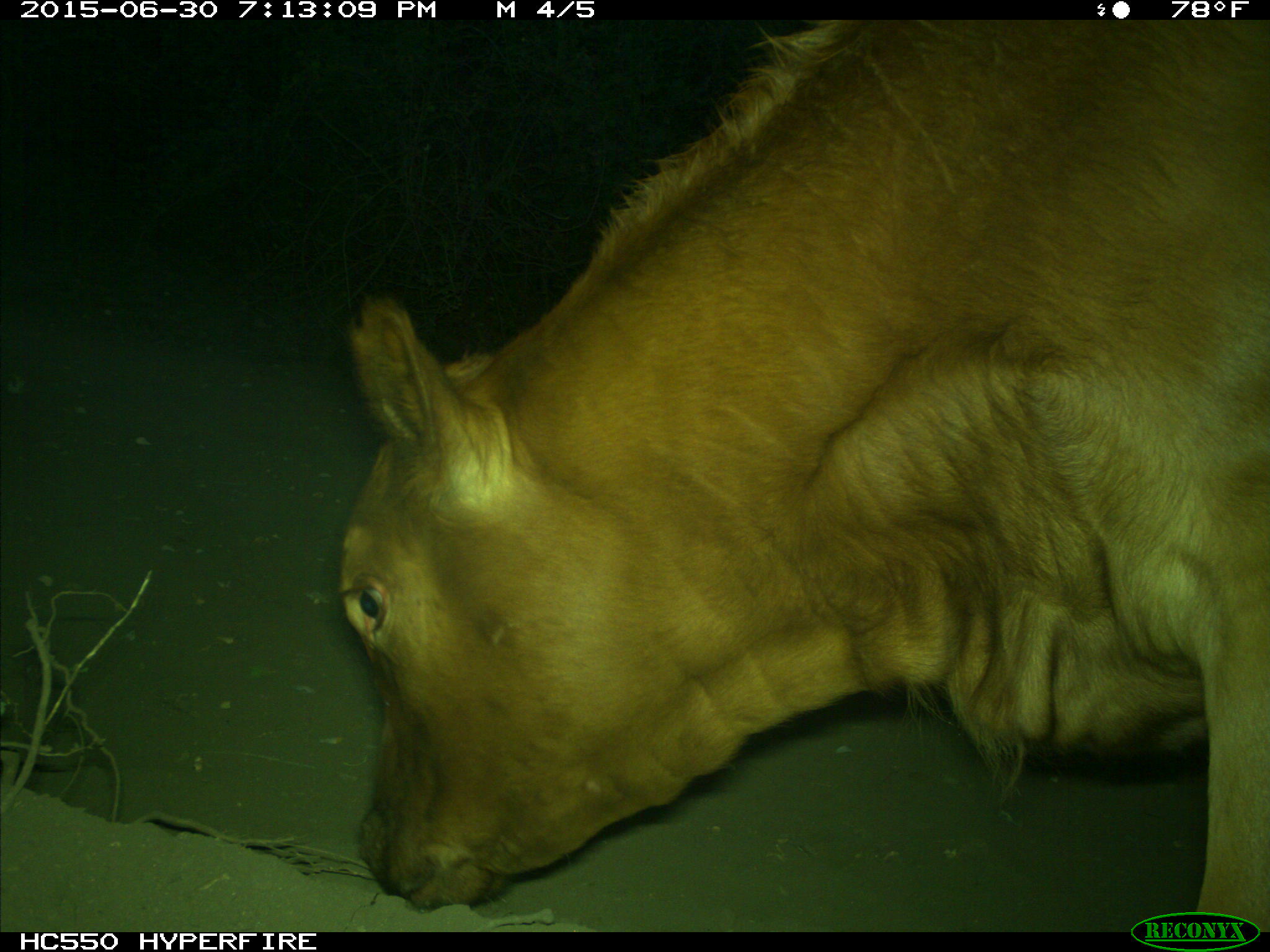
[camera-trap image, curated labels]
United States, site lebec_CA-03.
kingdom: Animalia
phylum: Chordata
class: Mammalia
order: Artiodactyla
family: Bovidae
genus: Bos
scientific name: Bos taurus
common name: domestic cow